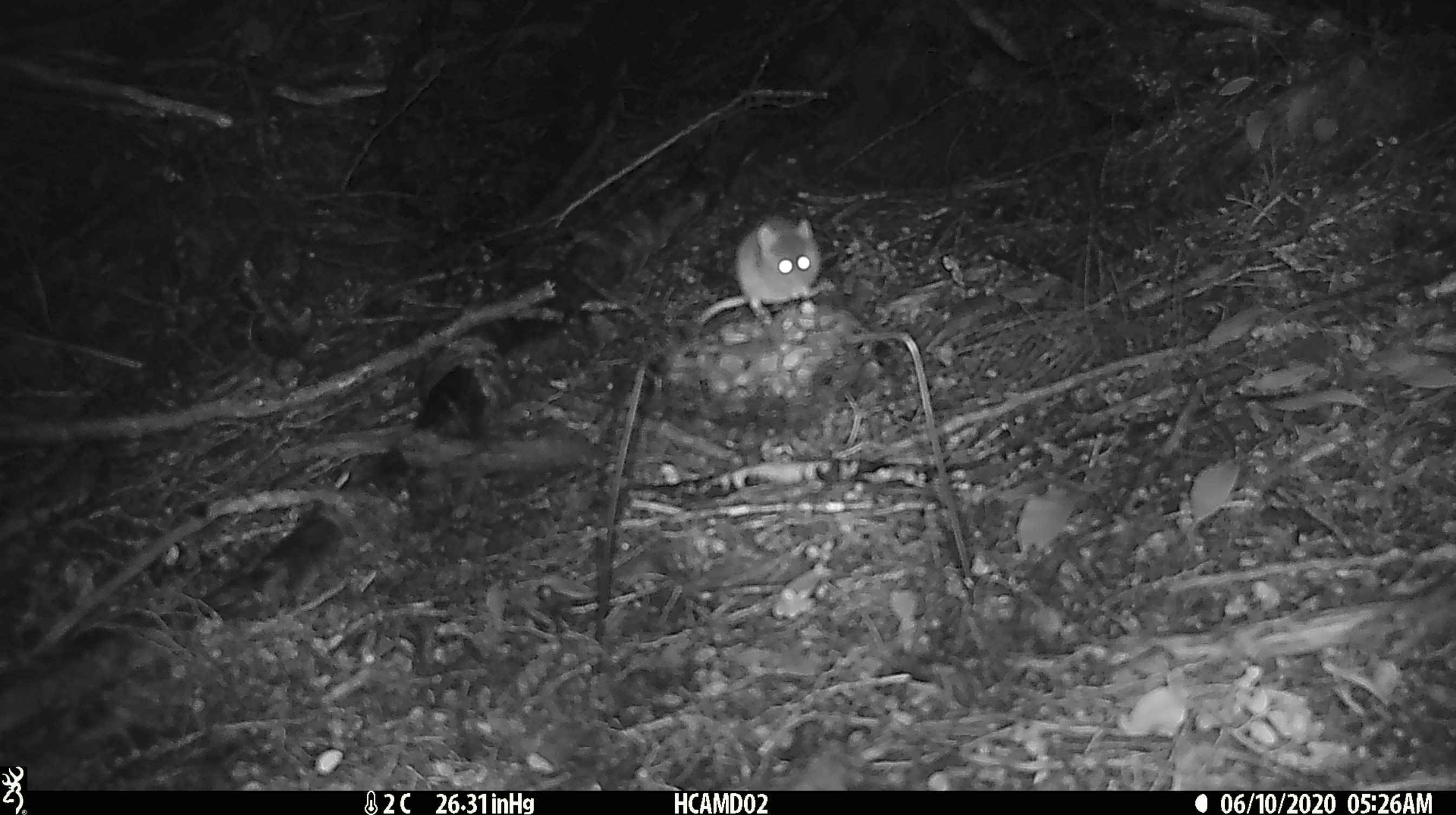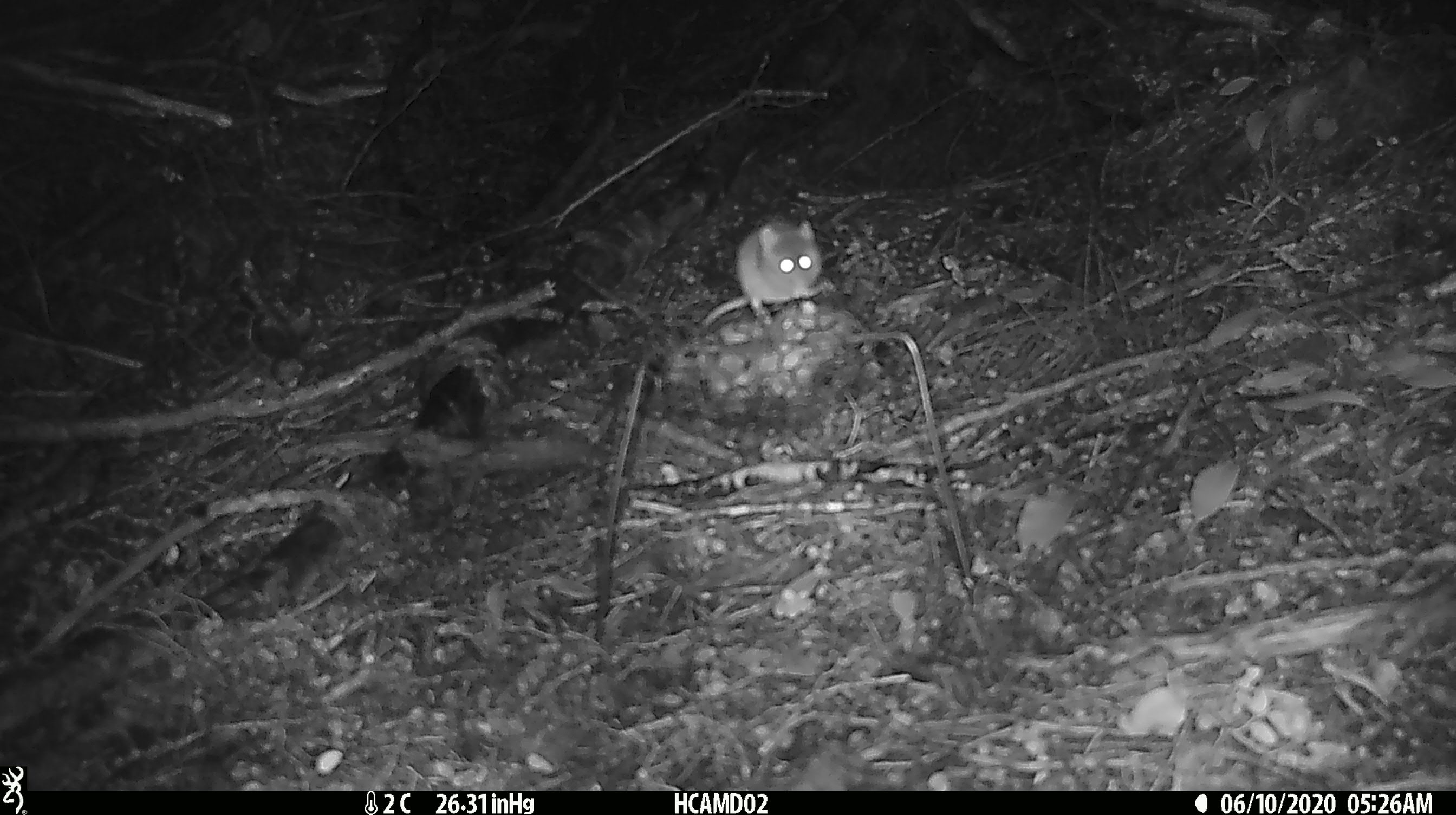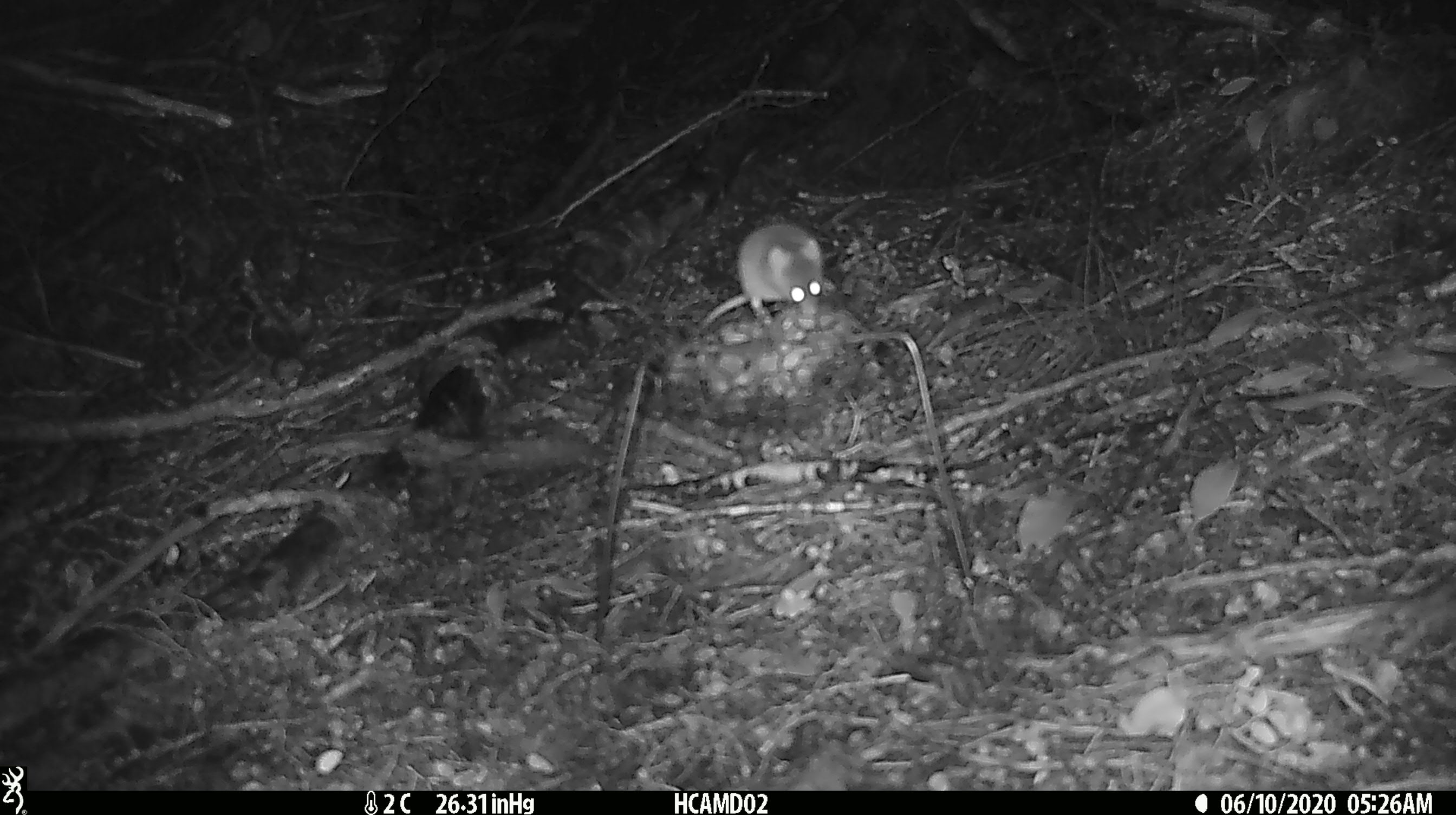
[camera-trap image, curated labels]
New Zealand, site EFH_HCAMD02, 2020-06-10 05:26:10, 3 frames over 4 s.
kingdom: Animalia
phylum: Chordata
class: Mammalia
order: Rodentia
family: Muridae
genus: Mus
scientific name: Mus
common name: mouse